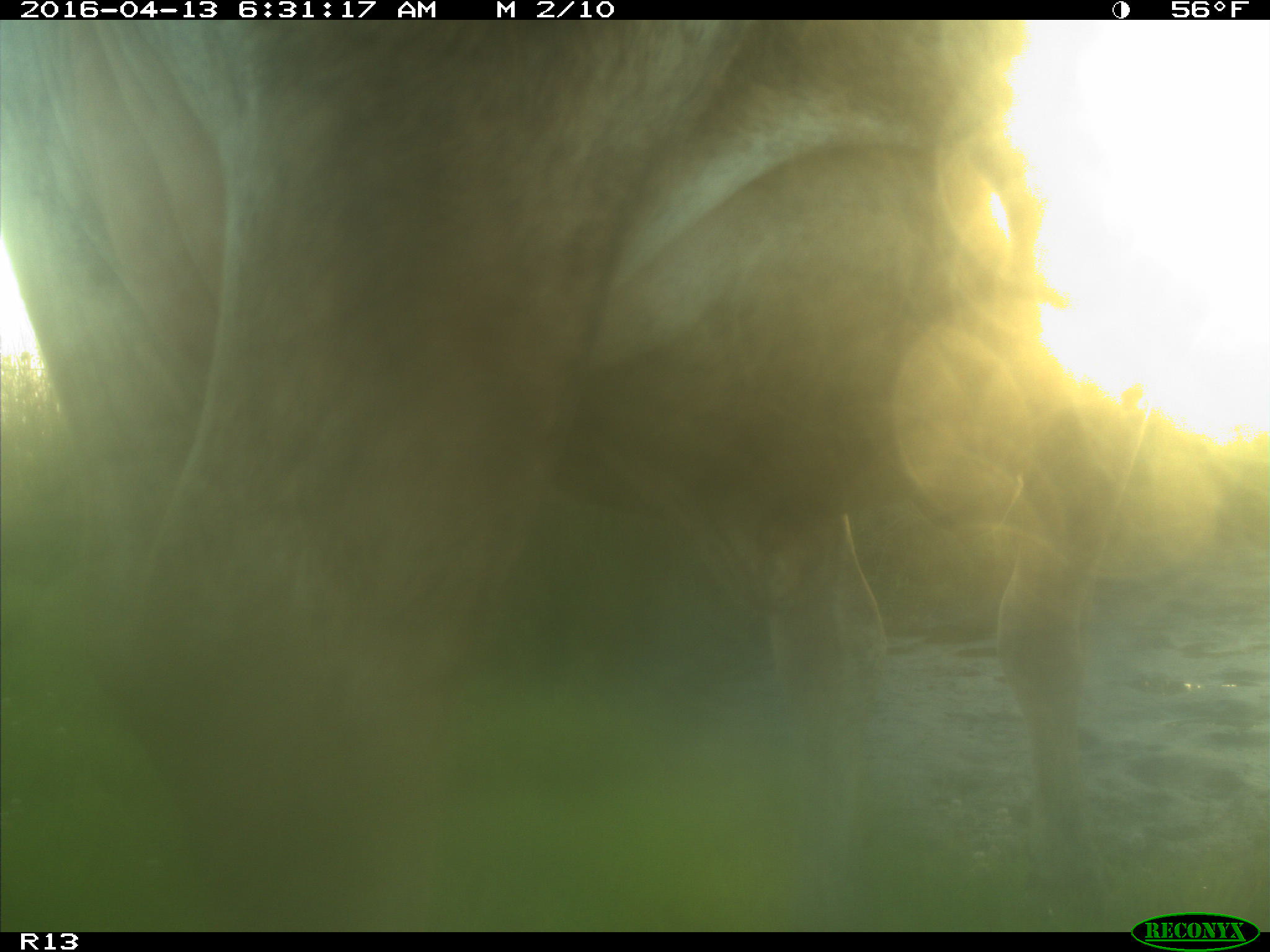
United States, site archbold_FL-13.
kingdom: Animalia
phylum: Chordata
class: Mammalia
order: Artiodactyla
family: Bovidae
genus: Bos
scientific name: Bos taurus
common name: domestic cow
Bos taurus (domestic cow).